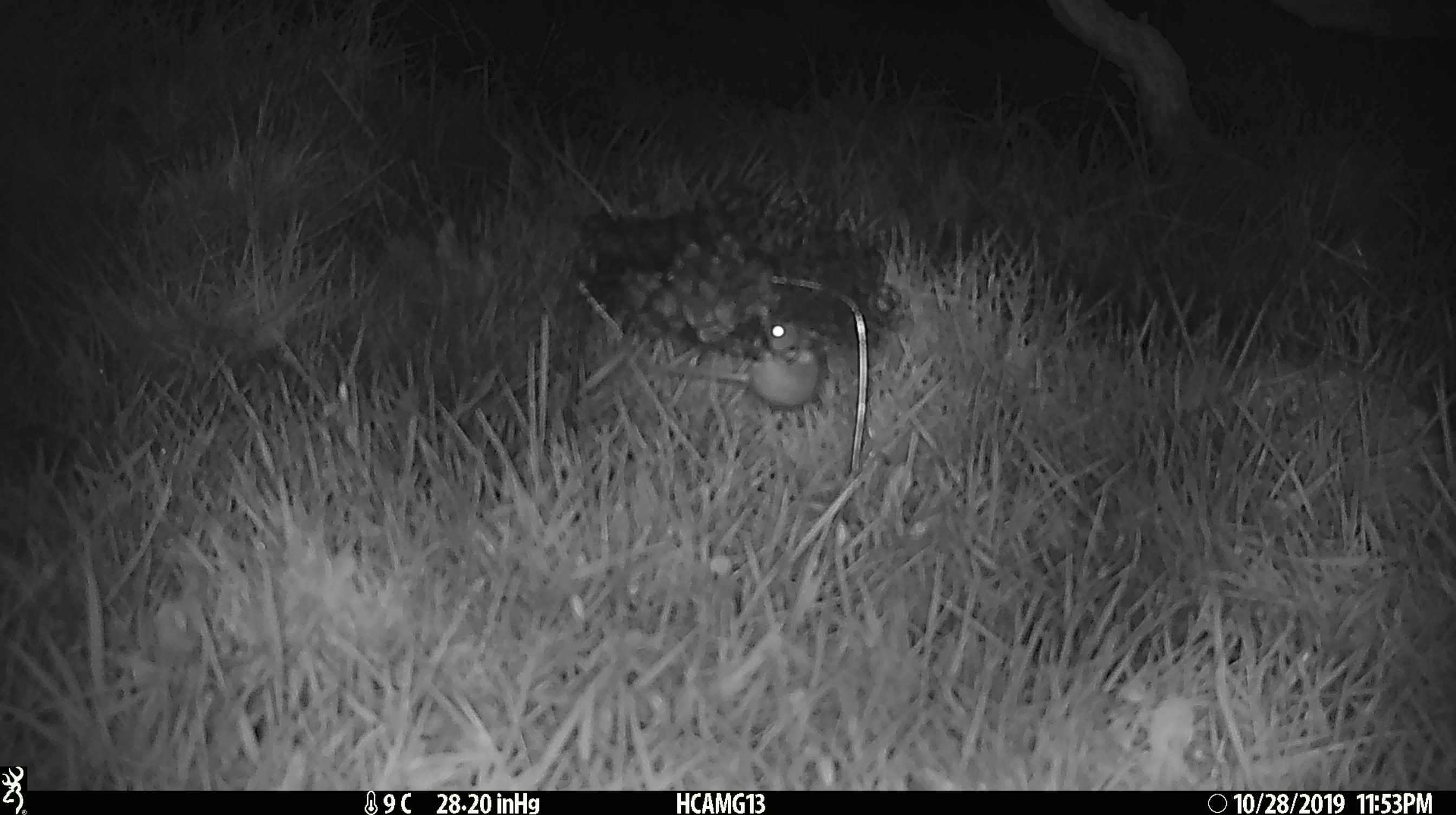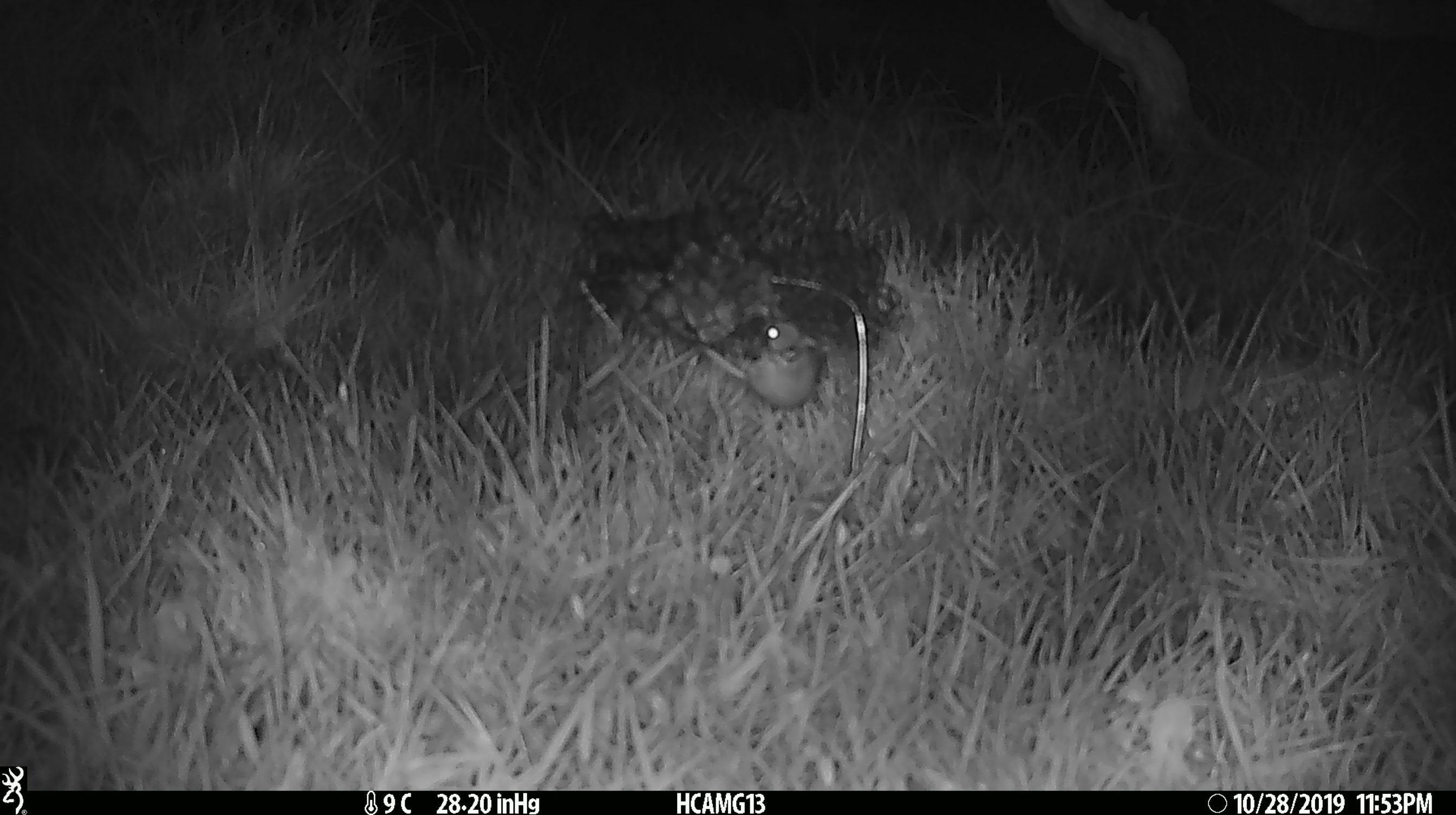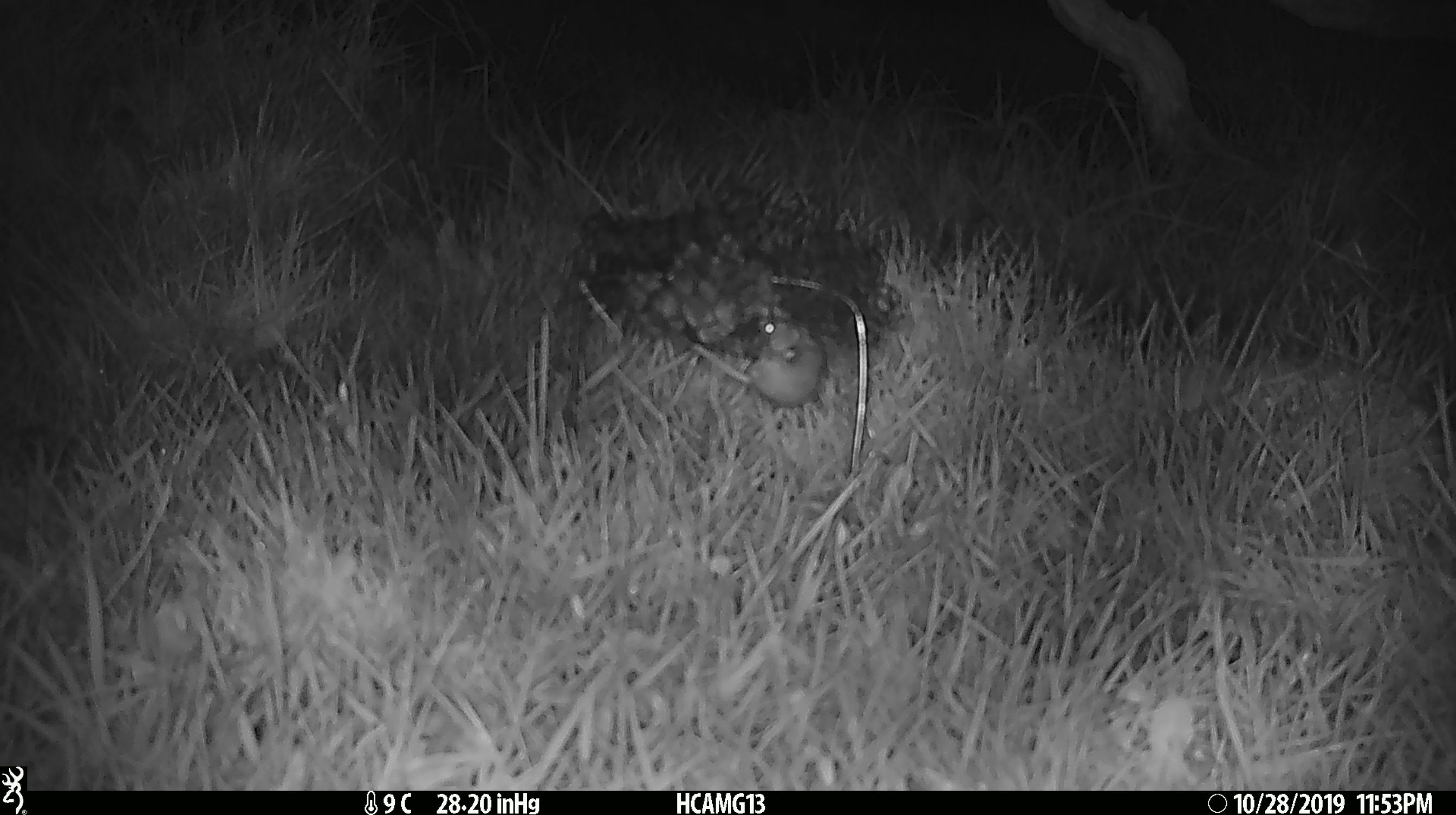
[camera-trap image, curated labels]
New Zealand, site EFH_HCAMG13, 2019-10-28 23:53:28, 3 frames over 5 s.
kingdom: Animalia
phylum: Chordata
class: Mammalia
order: Rodentia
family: Muridae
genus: Mus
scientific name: Mus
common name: mouse